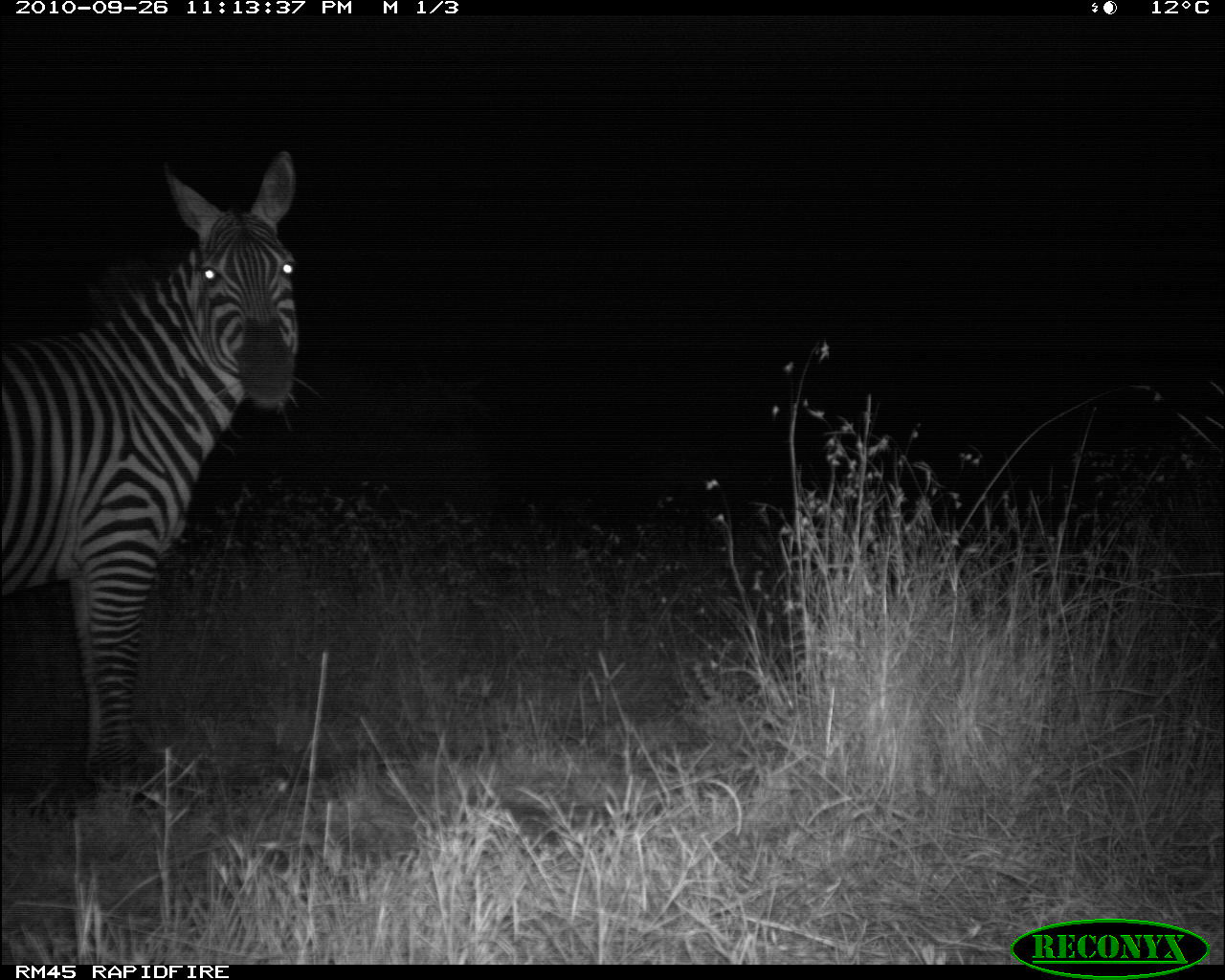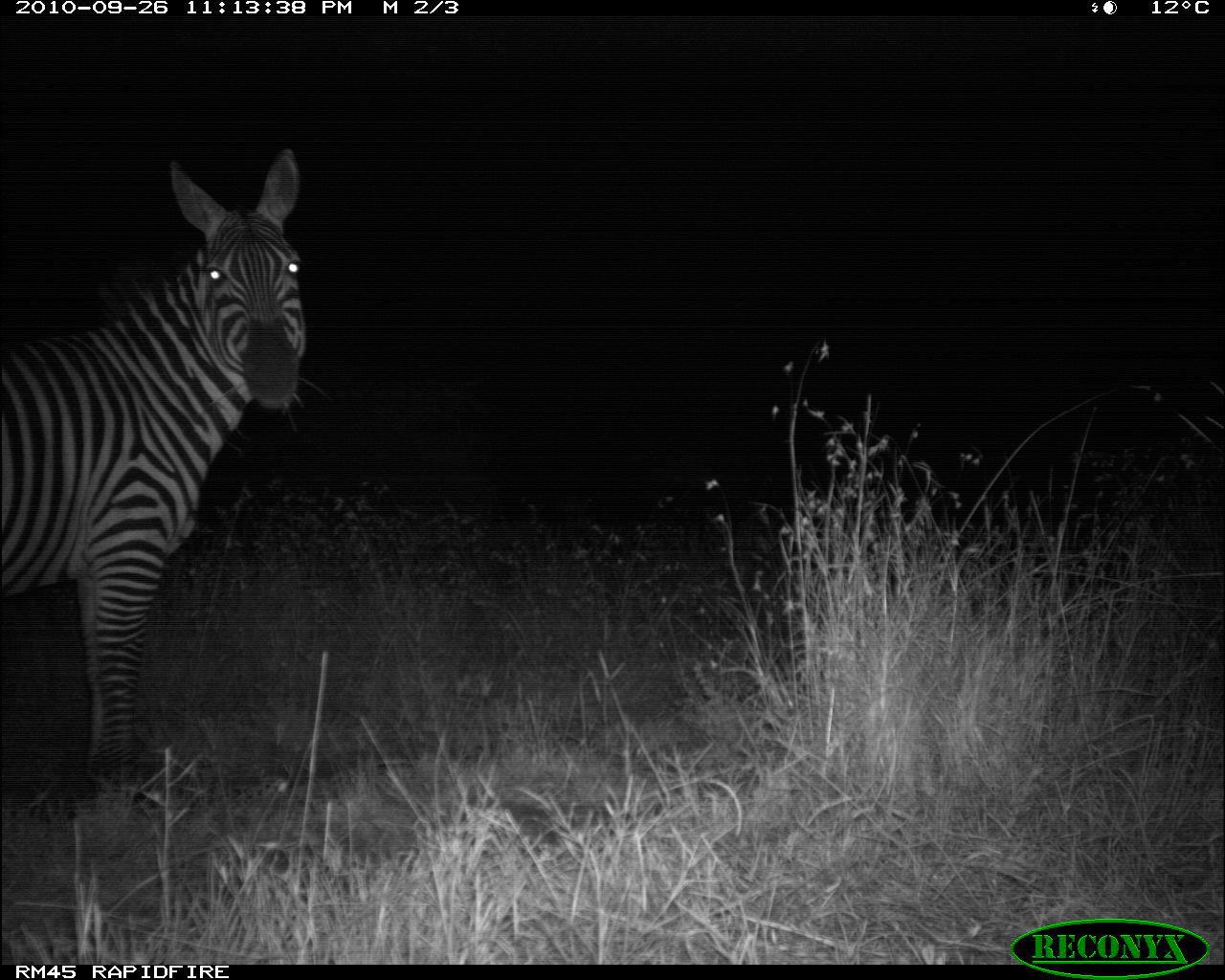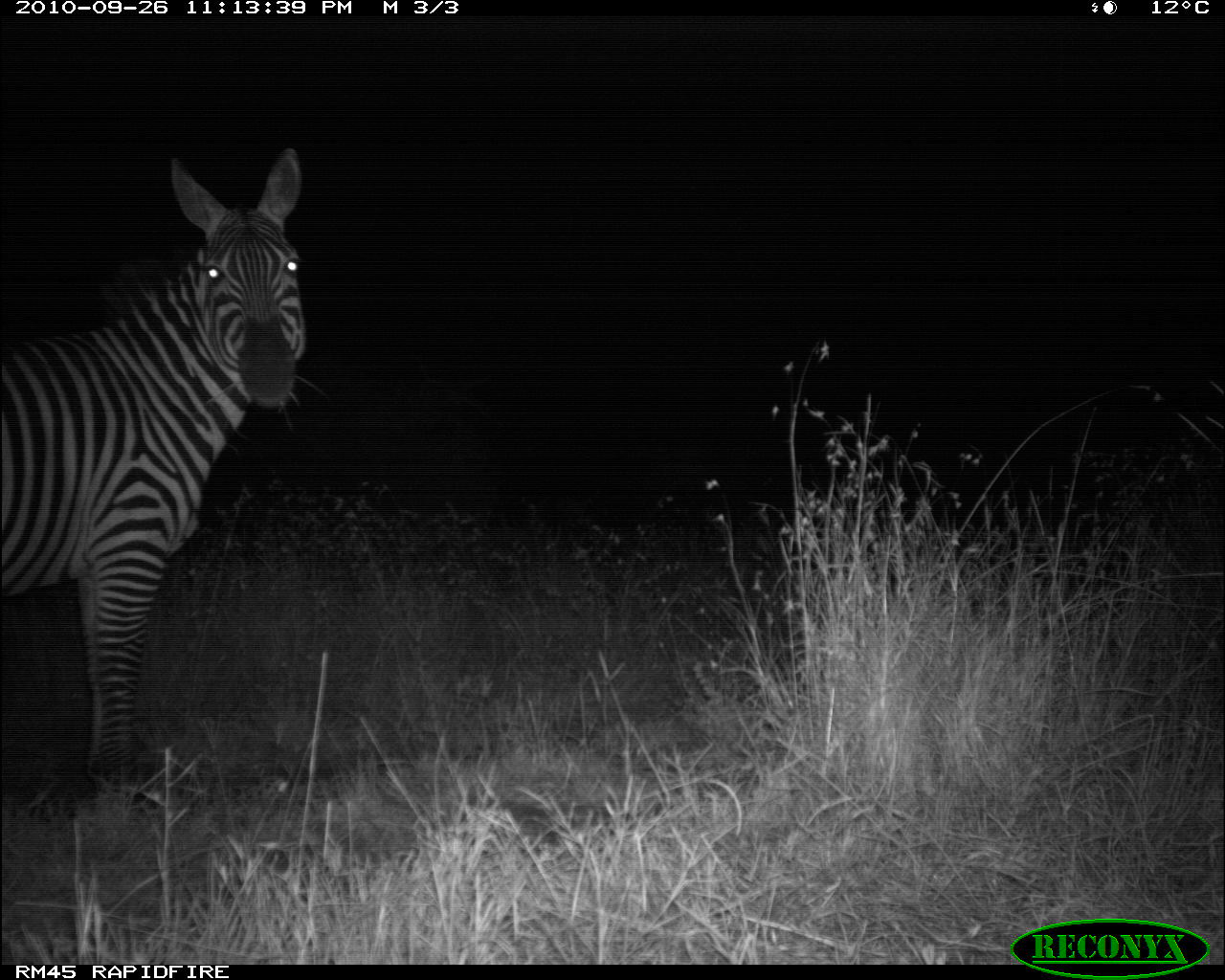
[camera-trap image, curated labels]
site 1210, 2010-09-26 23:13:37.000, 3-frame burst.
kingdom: Animalia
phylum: Chordata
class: Mammalia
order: Perissodactyla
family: Equidae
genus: Equus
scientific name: Equus quagga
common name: plains zebra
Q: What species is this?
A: Equus quagga (plains zebra).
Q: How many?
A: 1.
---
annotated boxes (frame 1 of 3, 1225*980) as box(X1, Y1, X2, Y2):
equus quagga: box(3, 148, 303, 800)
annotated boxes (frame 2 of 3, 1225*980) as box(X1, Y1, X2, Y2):
equus quagga: box(0, 148, 306, 803)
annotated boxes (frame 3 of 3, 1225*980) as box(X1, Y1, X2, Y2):
equus quagga: box(0, 144, 308, 819)